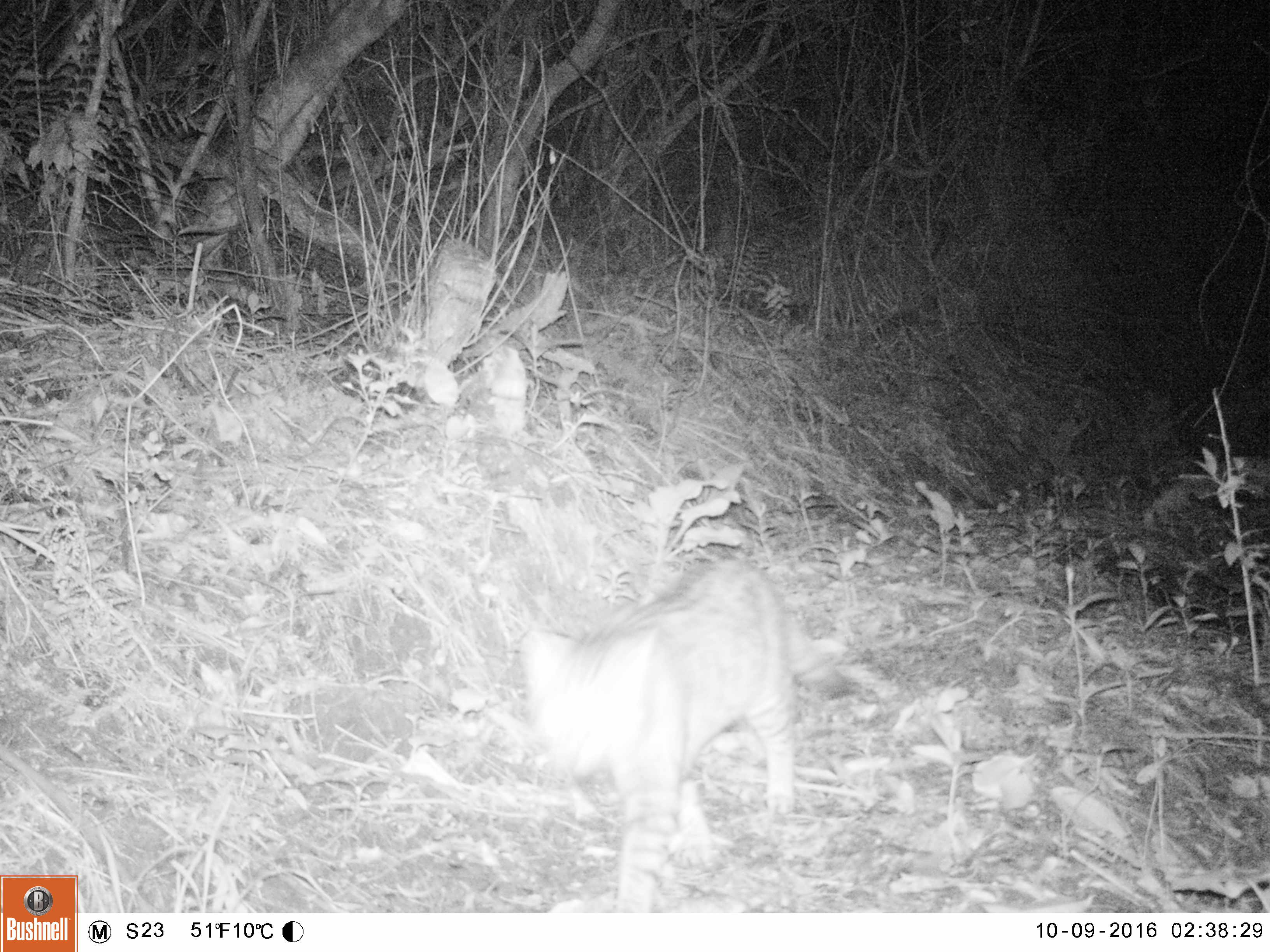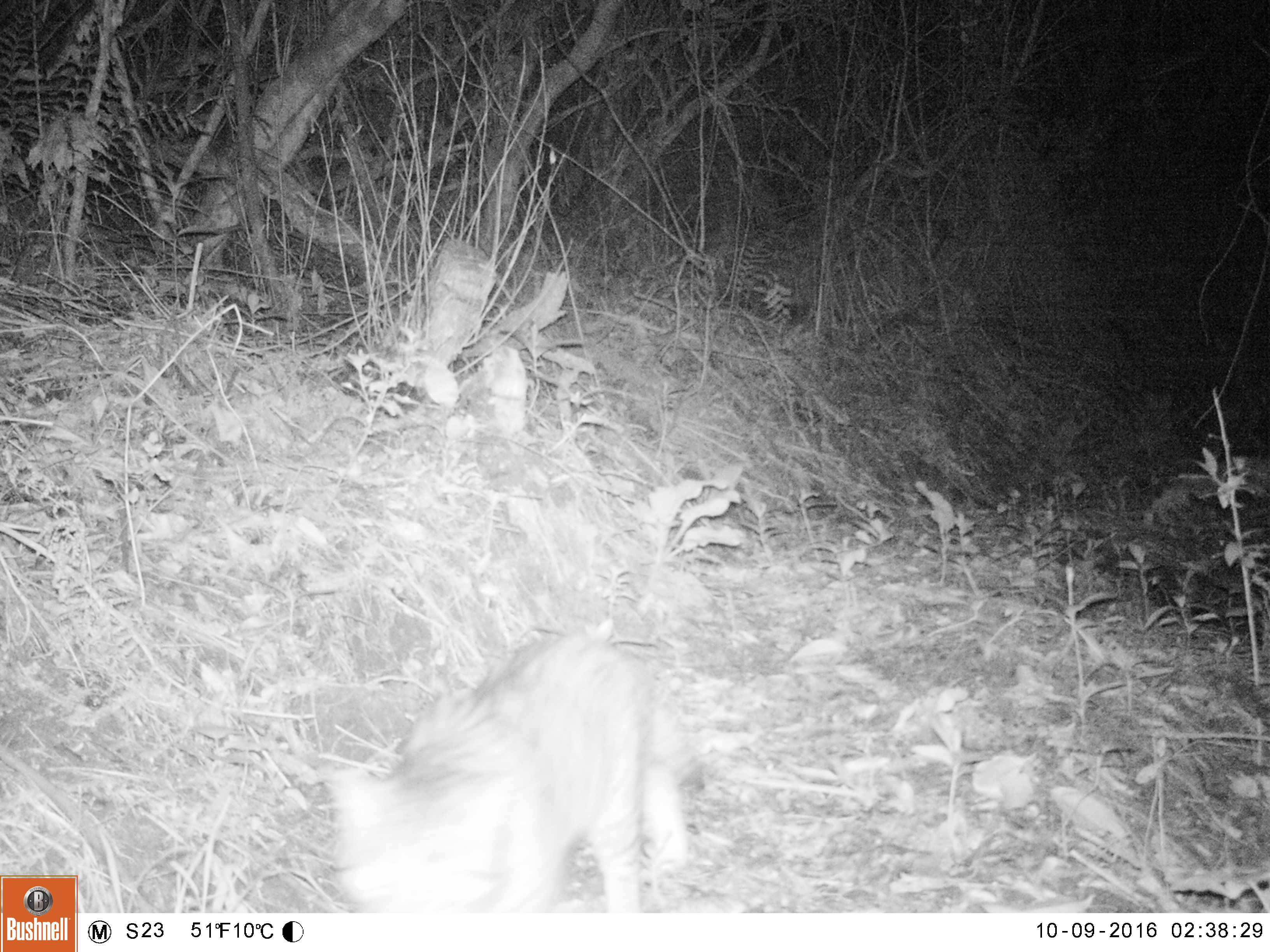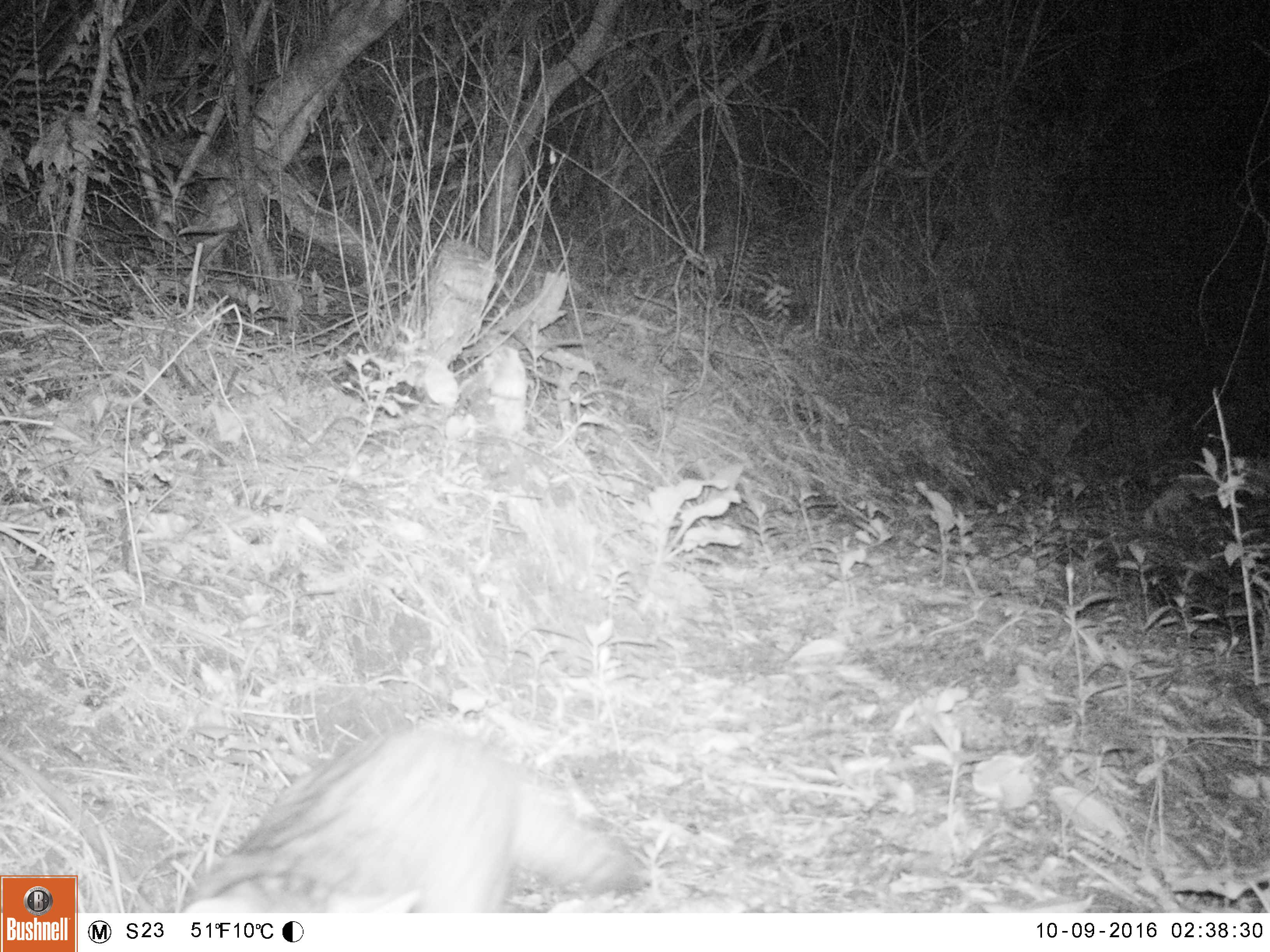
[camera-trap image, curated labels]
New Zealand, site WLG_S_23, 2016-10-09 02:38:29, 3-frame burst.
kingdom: Animalia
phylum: Chordata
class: Mammalia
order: Carnivora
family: Felidae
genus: Felis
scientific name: Felis catus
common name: domestic cat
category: cat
Cat (domestic cat) (Felis catus).